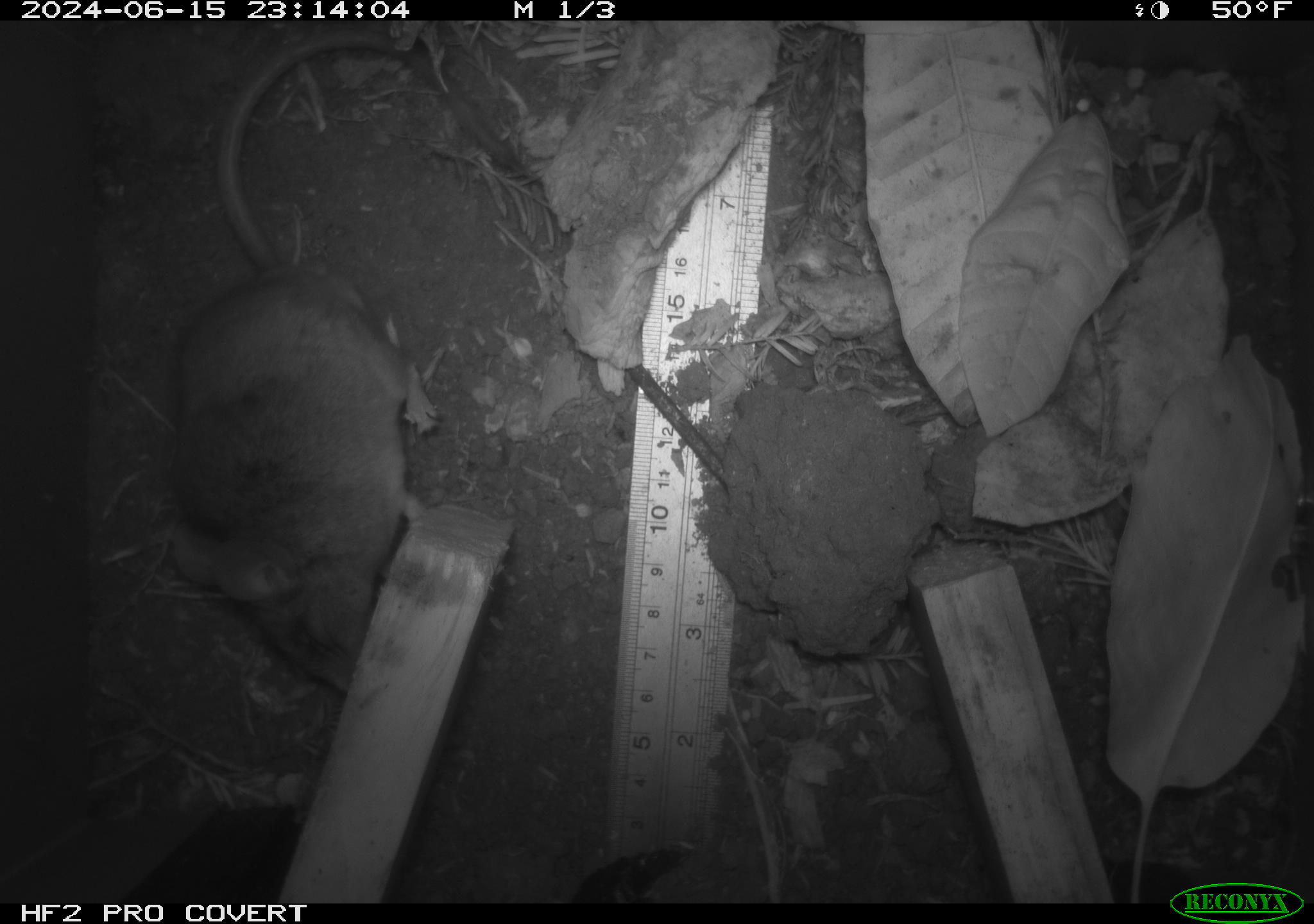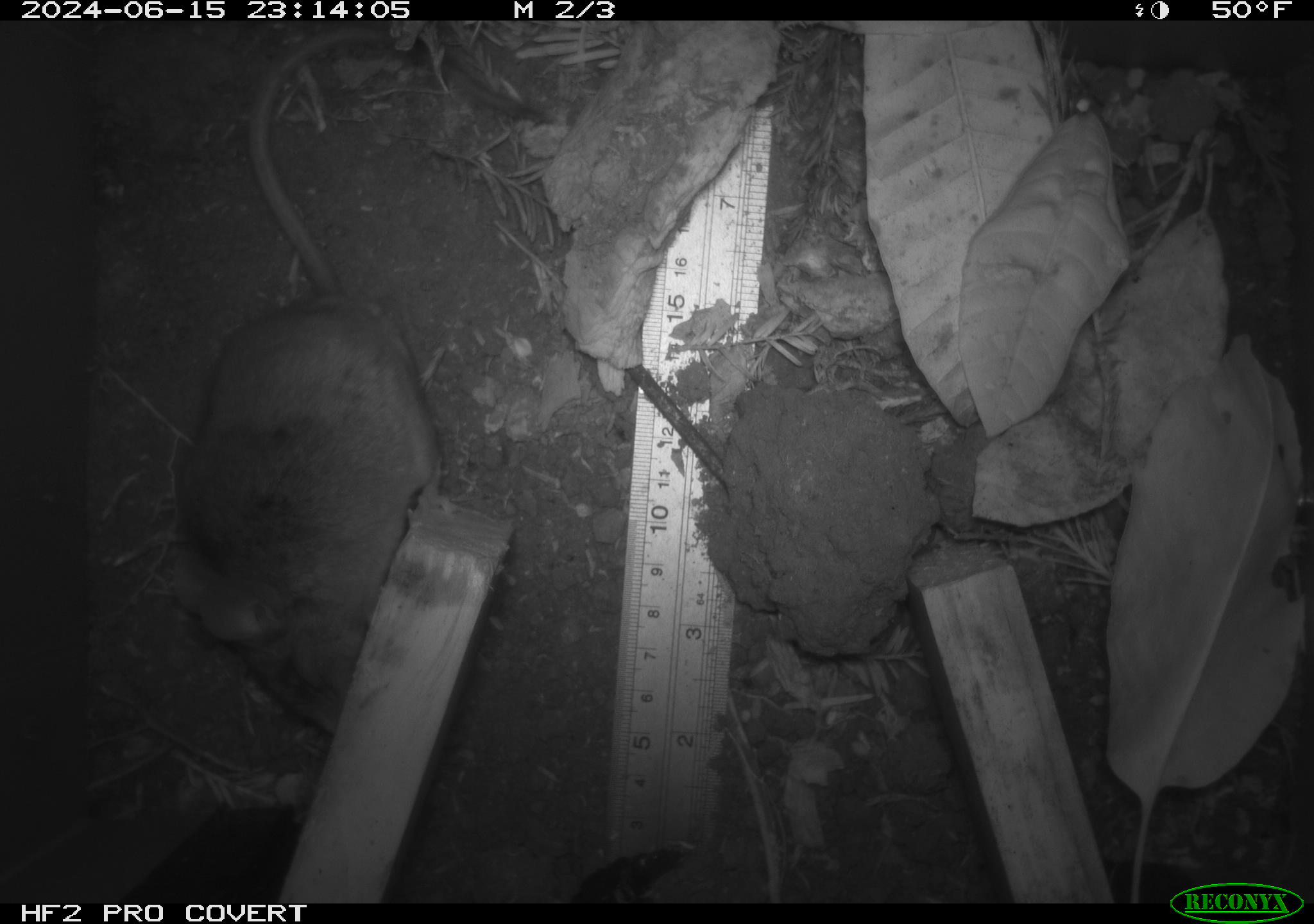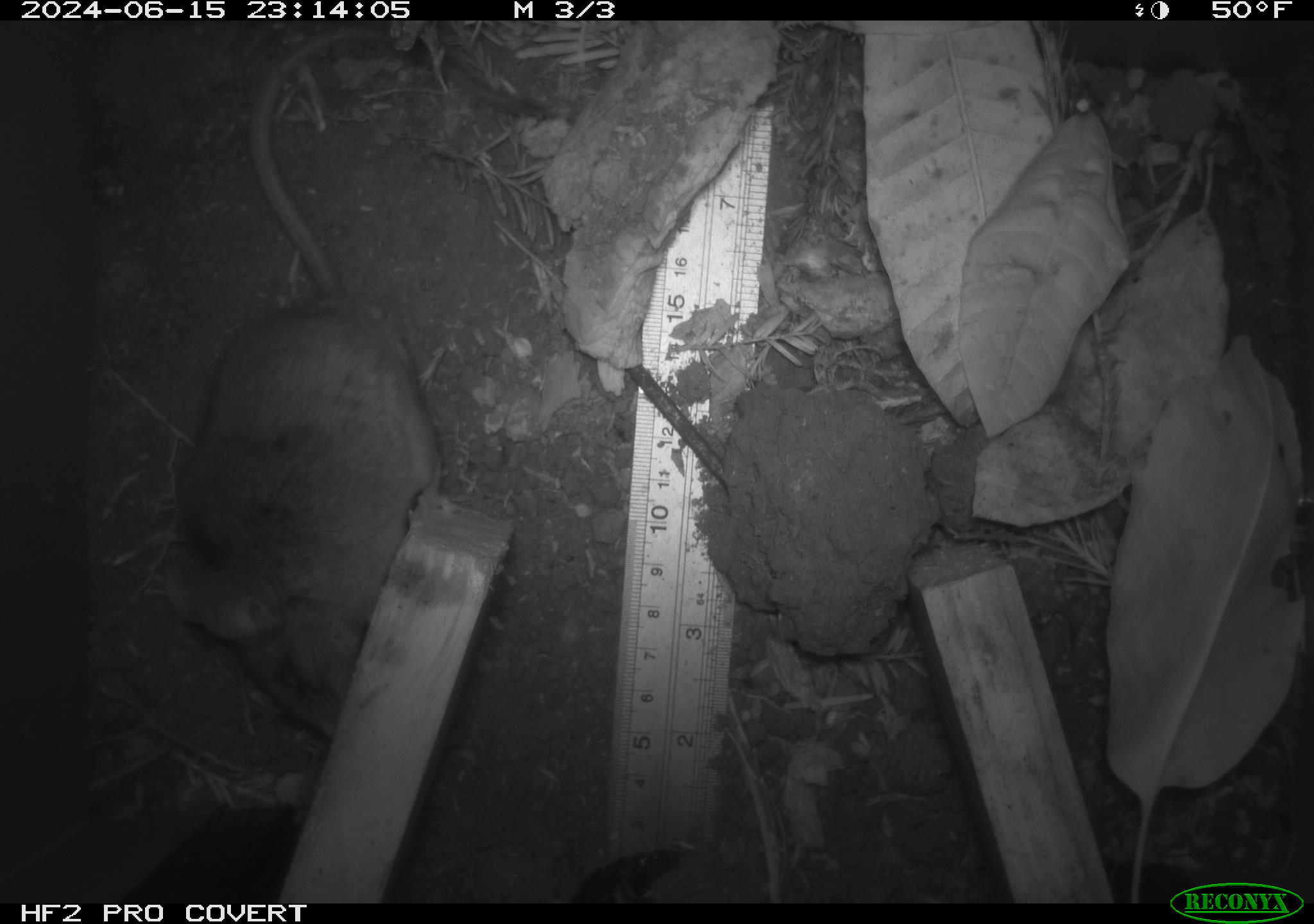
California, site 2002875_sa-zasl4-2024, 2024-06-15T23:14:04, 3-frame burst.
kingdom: Animalia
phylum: Chordata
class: Mammalia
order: Rodentia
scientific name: Rodentia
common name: rodent